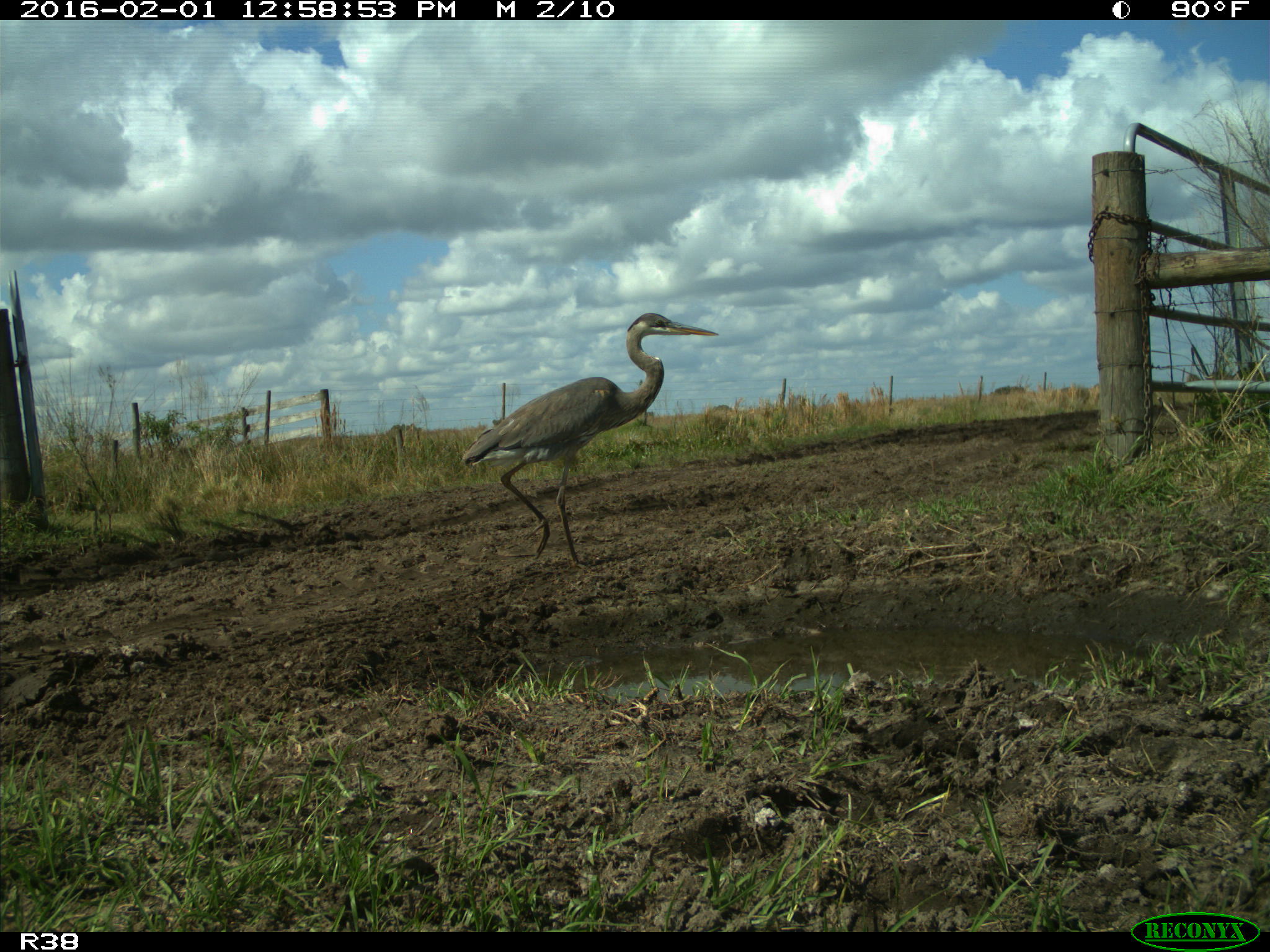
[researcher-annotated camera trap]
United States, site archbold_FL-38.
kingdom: Animalia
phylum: Chordata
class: Aves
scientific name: Aves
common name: birds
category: unidentified bird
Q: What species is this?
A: Unidentified bird (birds) (Aves).